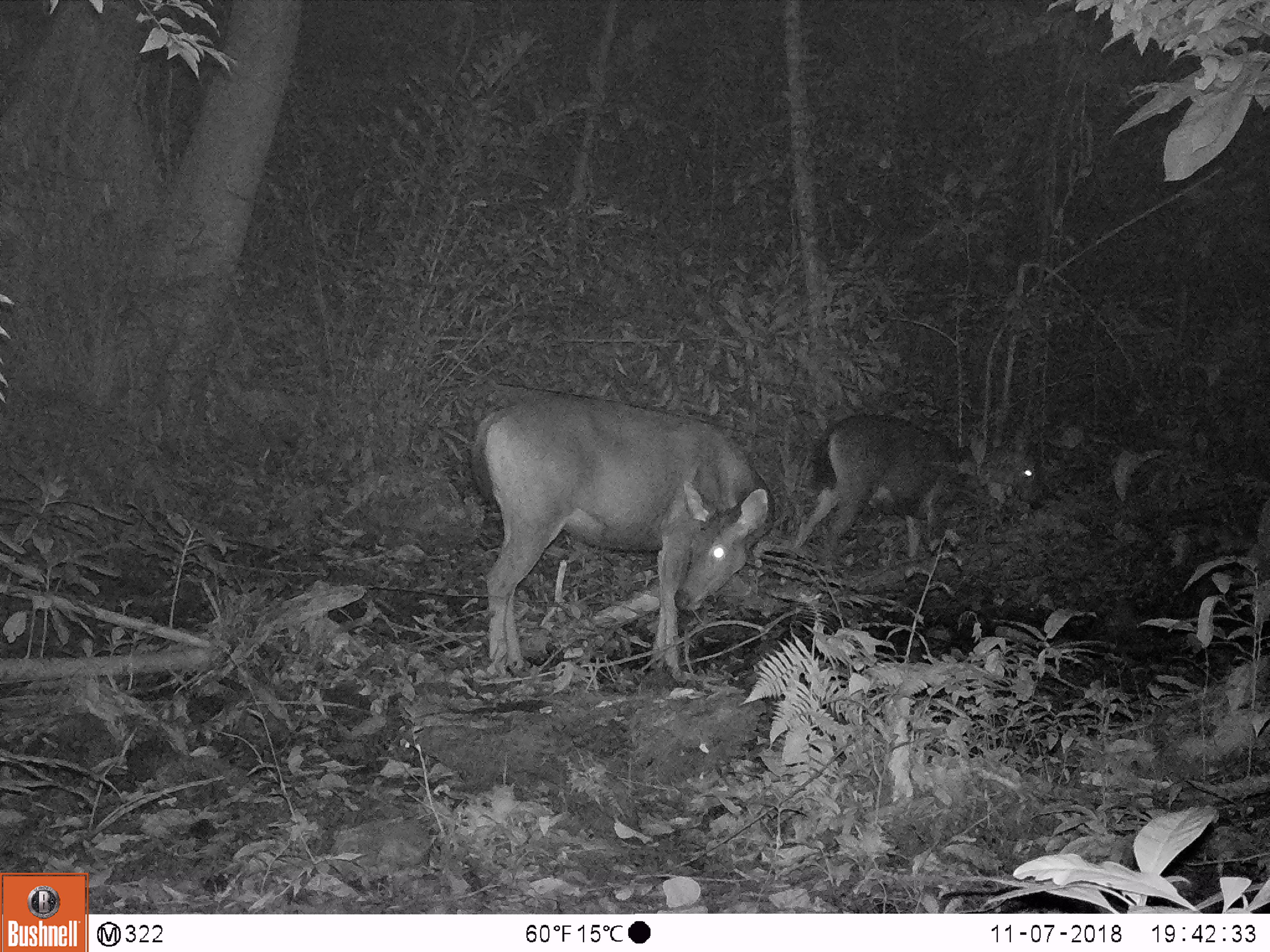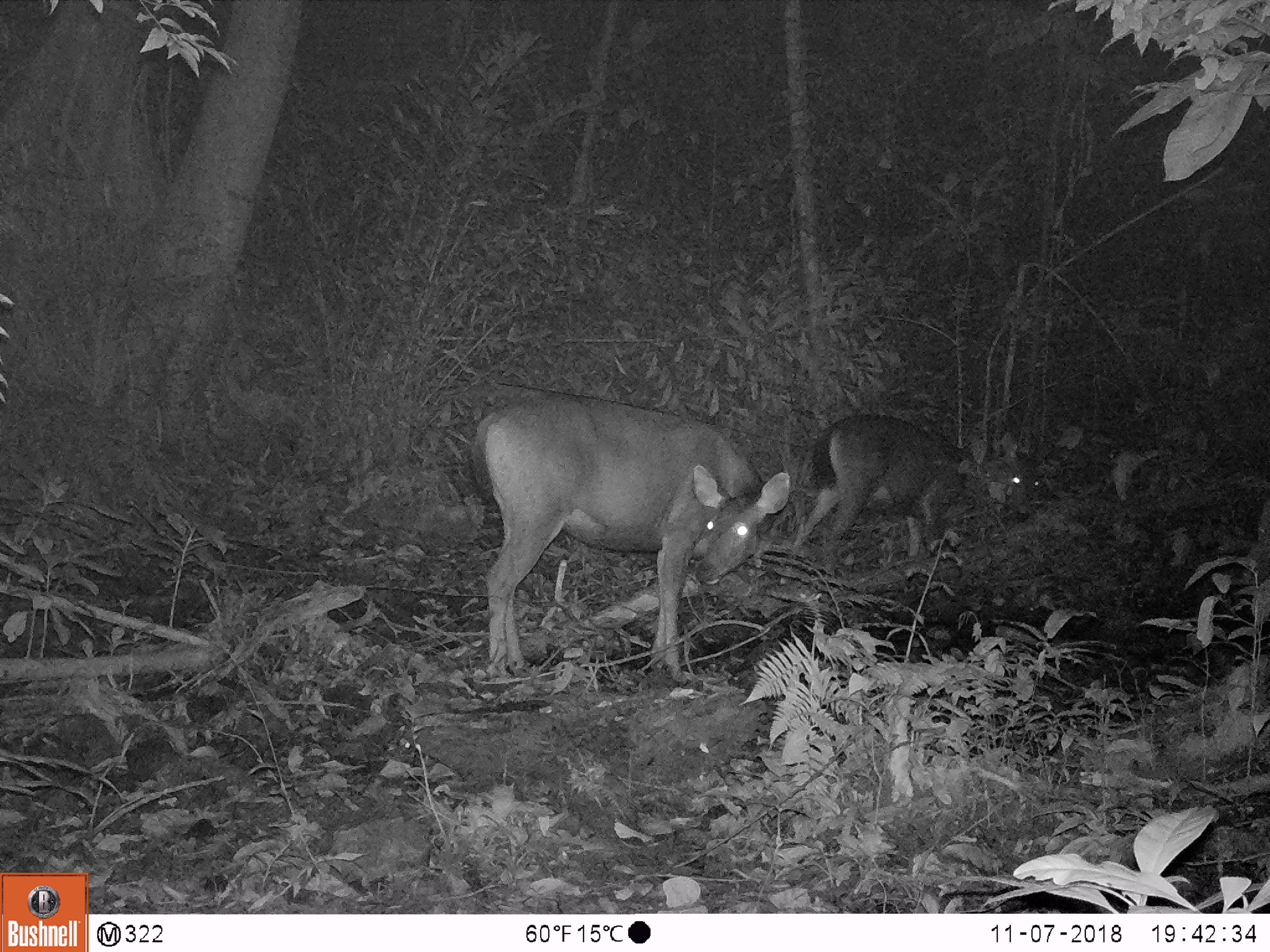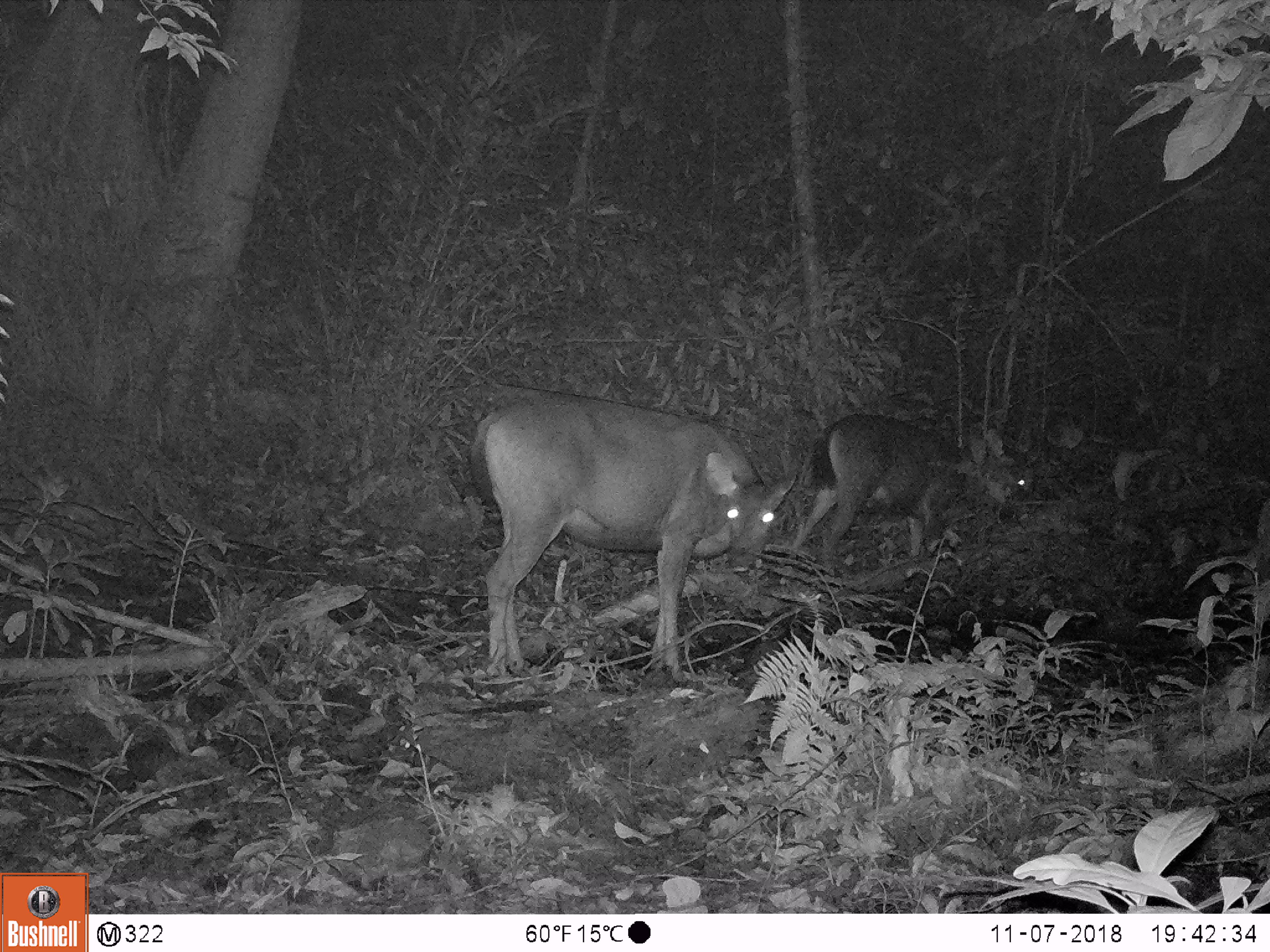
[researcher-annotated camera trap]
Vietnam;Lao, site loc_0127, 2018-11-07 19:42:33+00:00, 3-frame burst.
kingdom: Animalia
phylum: Chordata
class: Mammalia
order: Artiodactyla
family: Cervidae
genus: Rusa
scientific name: Rusa unicolor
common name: sambar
Sambar (Rusa unicolor). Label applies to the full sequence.